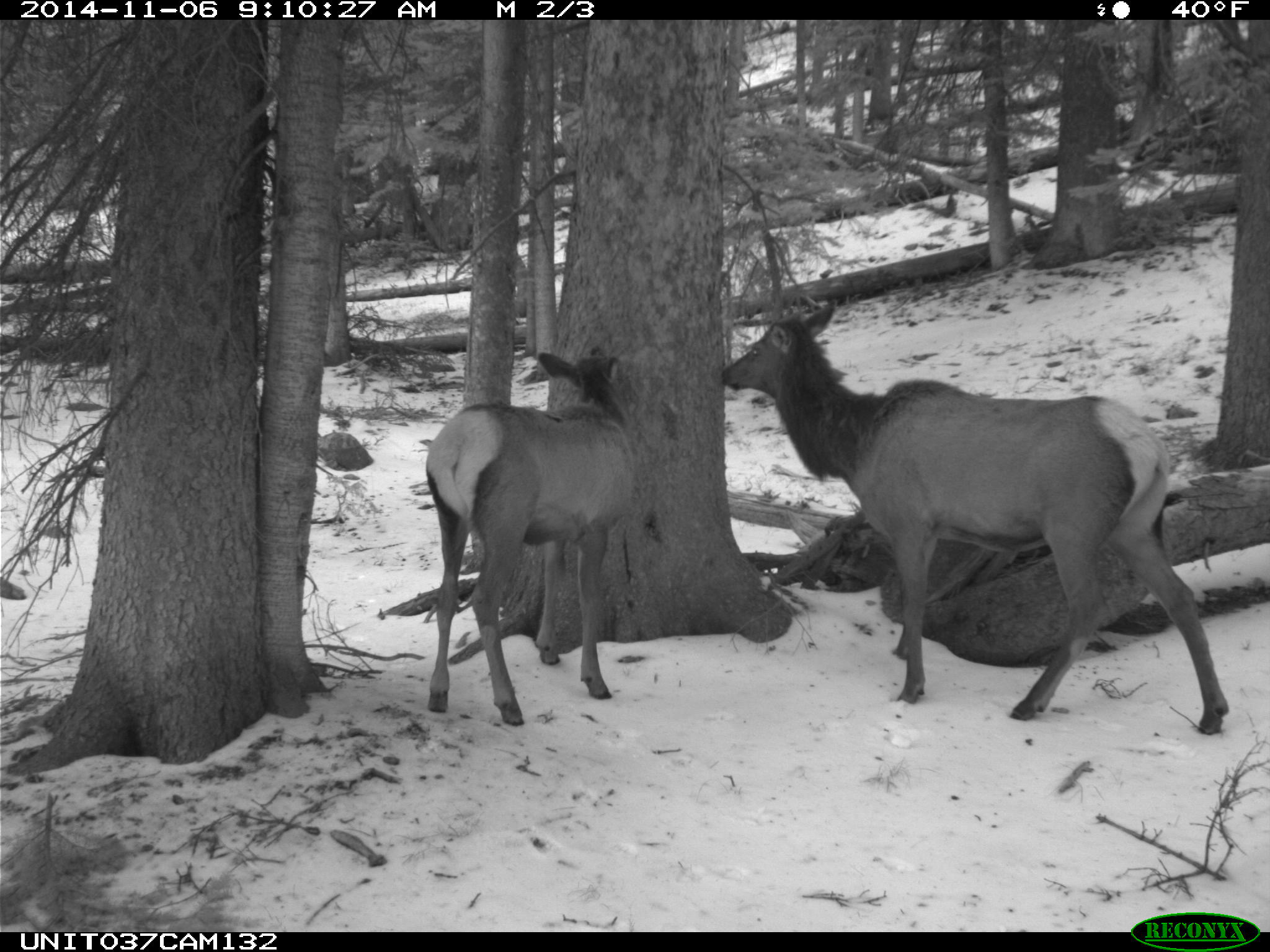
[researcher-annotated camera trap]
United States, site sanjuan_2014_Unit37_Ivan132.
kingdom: Animalia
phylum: Chordata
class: Mammalia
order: Artiodactyla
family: Cervidae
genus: Cervus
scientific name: Cervus elaphus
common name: red deer